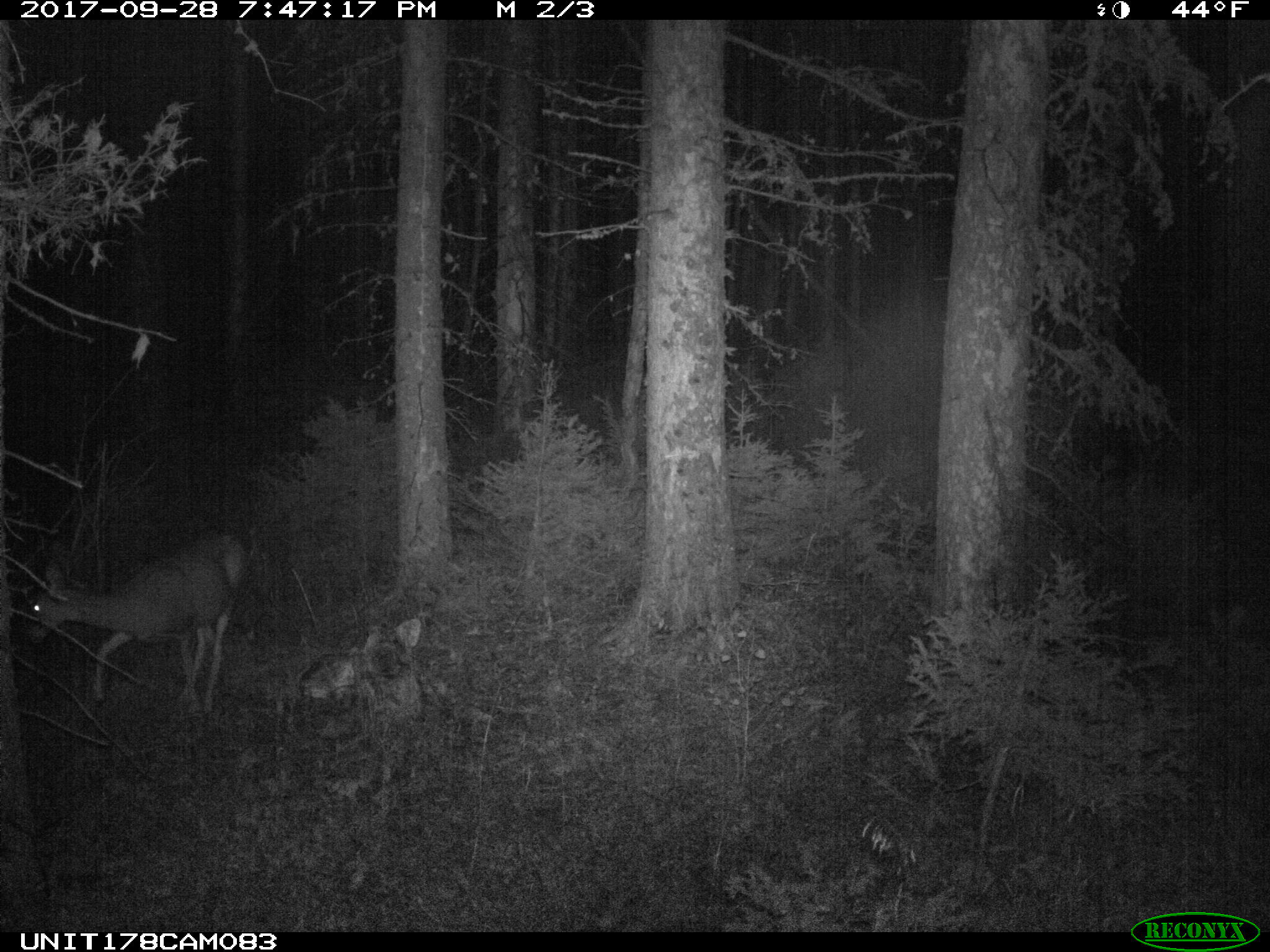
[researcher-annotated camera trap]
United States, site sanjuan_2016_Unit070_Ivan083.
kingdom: Animalia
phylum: Chordata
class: Mammalia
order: Artiodactyla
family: Cervidae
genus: Odocoileus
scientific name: Odocoileus hemionus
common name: mule deer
Odocoileus hemionus (mule deer).